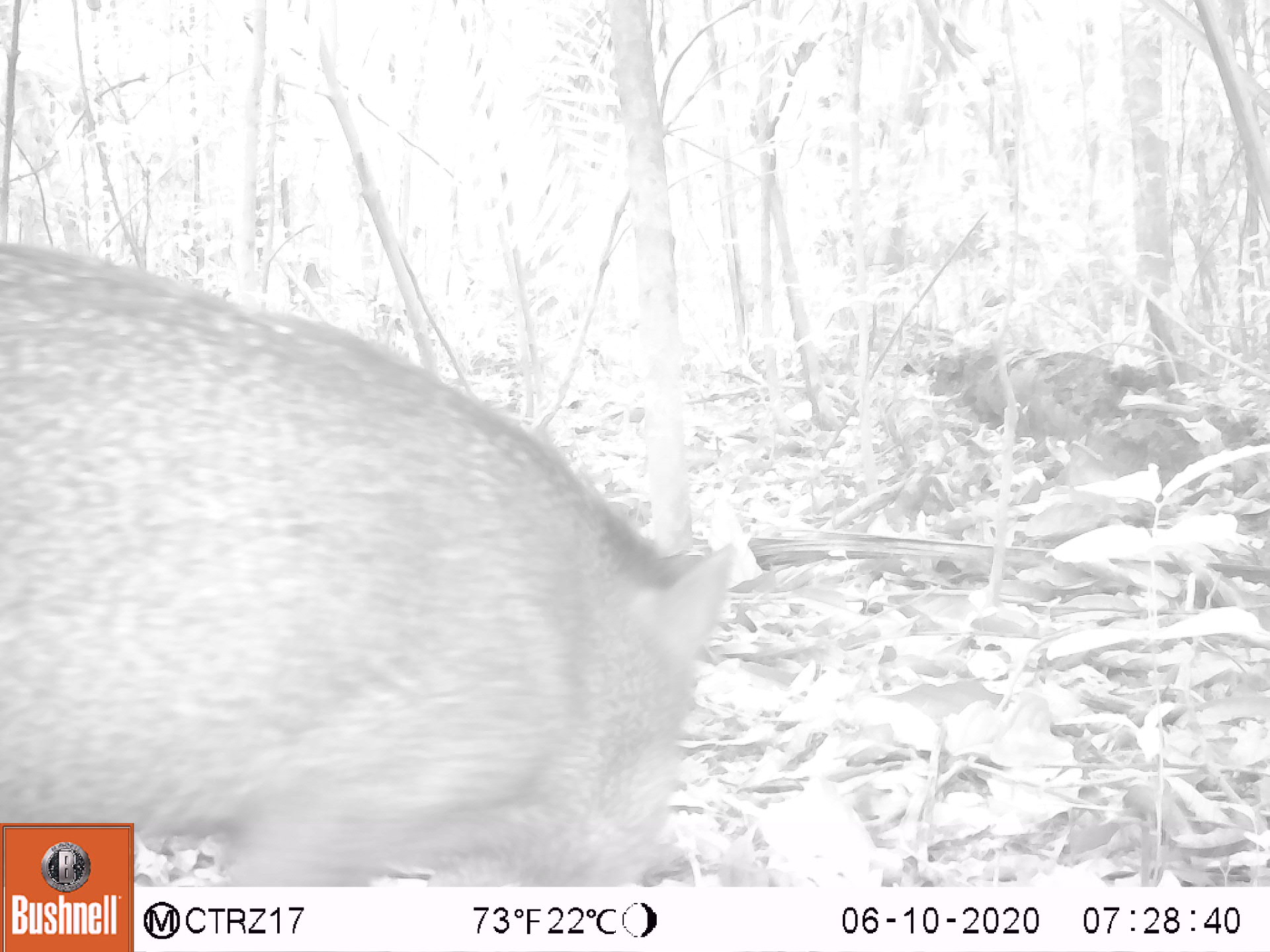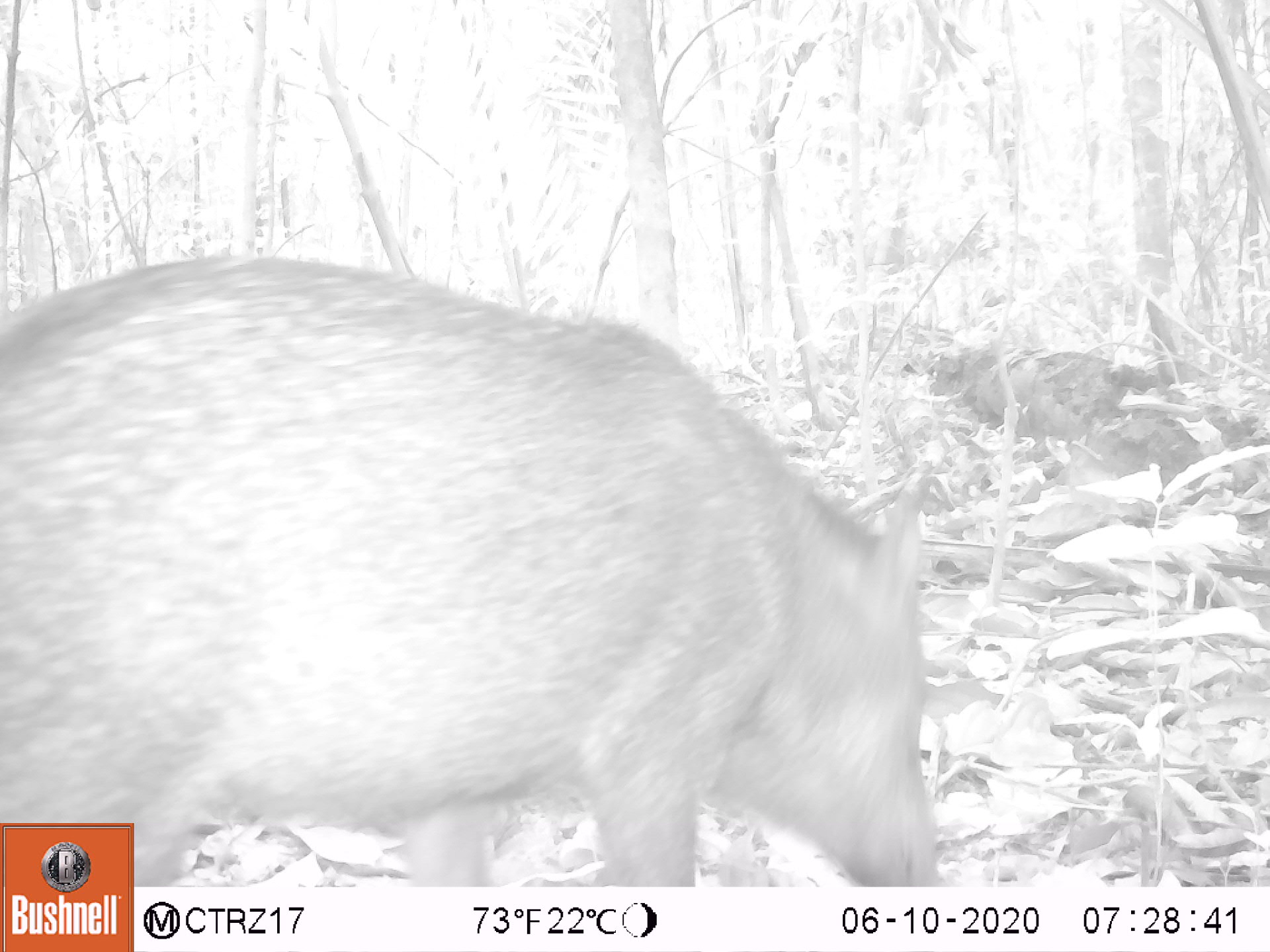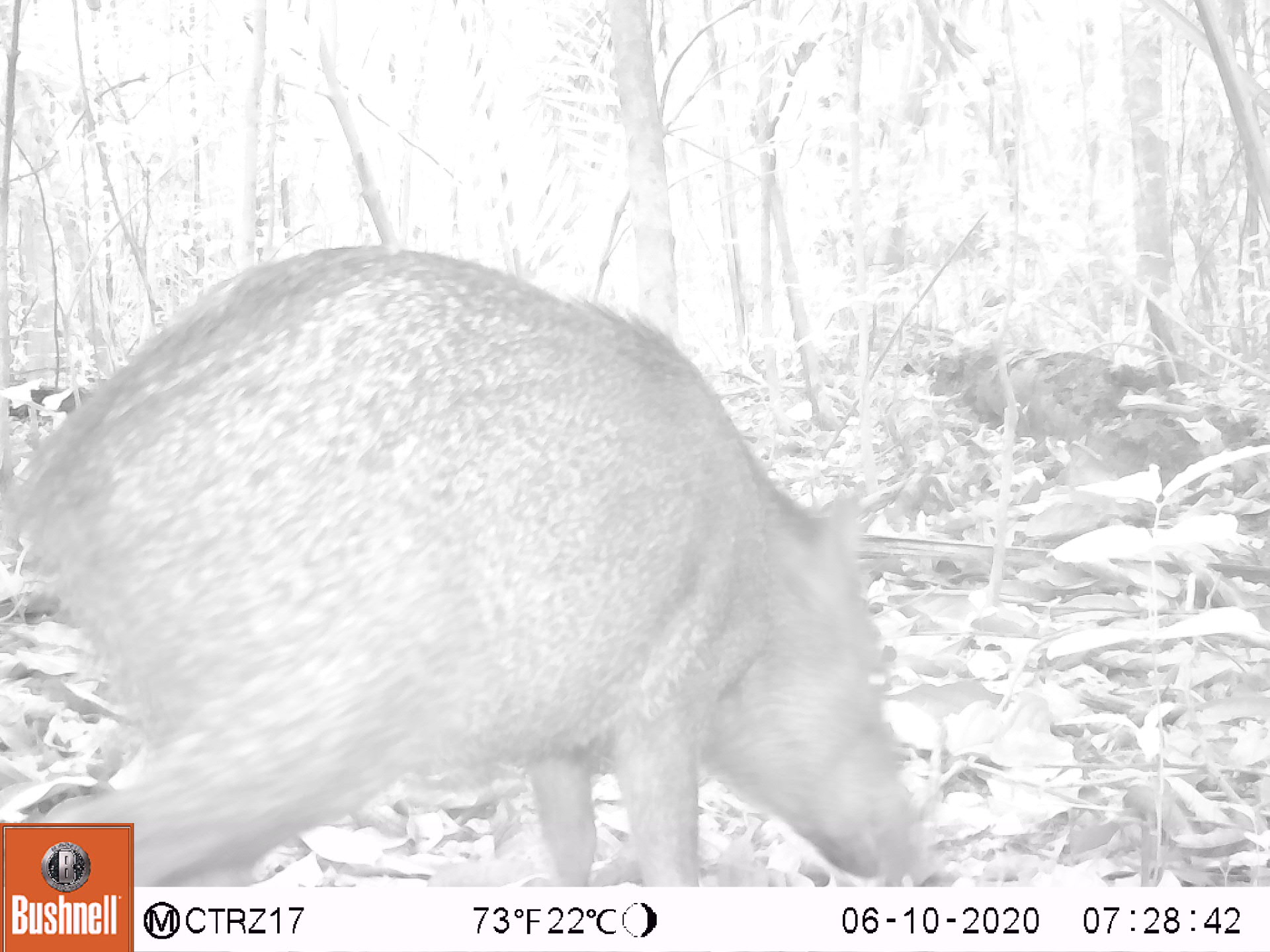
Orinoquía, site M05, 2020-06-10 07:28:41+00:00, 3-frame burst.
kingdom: Animalia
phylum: Chordata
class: Mammalia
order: Artiodactyla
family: Tayassuidae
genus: Pecari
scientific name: Pecari tajacu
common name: collared peccary